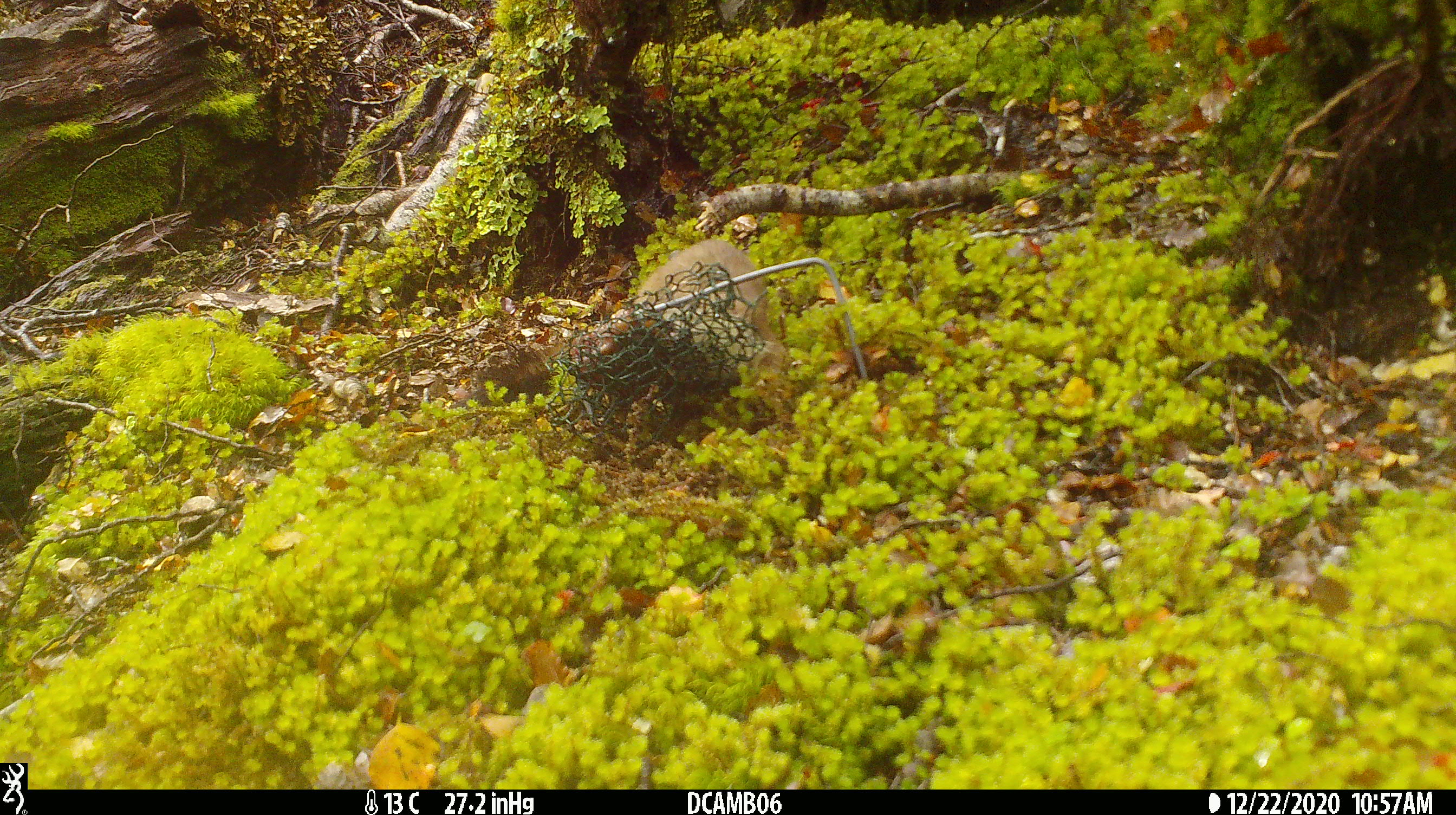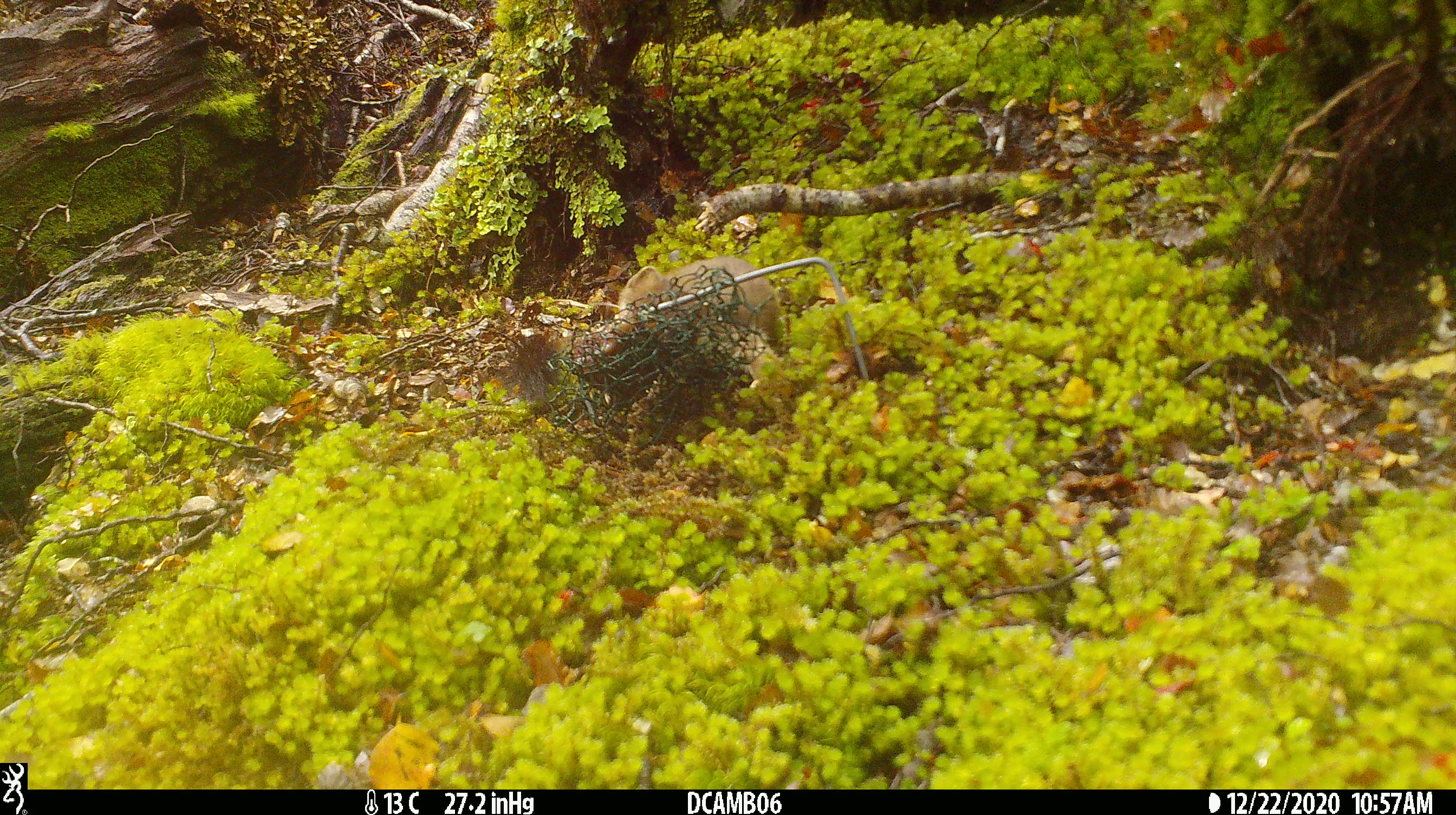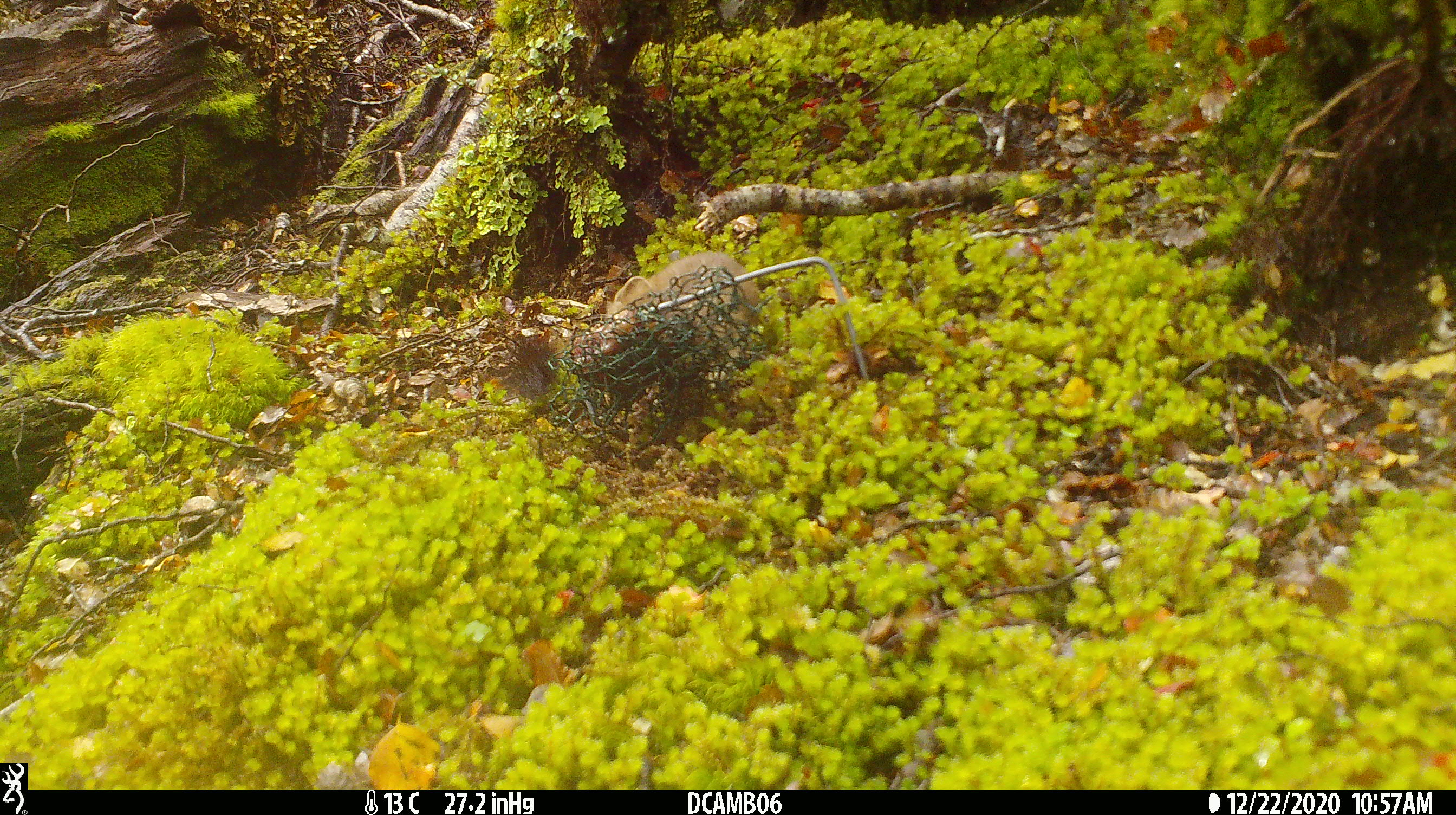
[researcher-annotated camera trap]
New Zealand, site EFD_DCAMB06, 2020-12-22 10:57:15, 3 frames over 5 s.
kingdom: Animalia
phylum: Chordata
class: Mammalia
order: Carnivora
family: Mustelidae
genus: Mustela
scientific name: Mustela erminea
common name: stoat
Stoat (Mustela erminea).